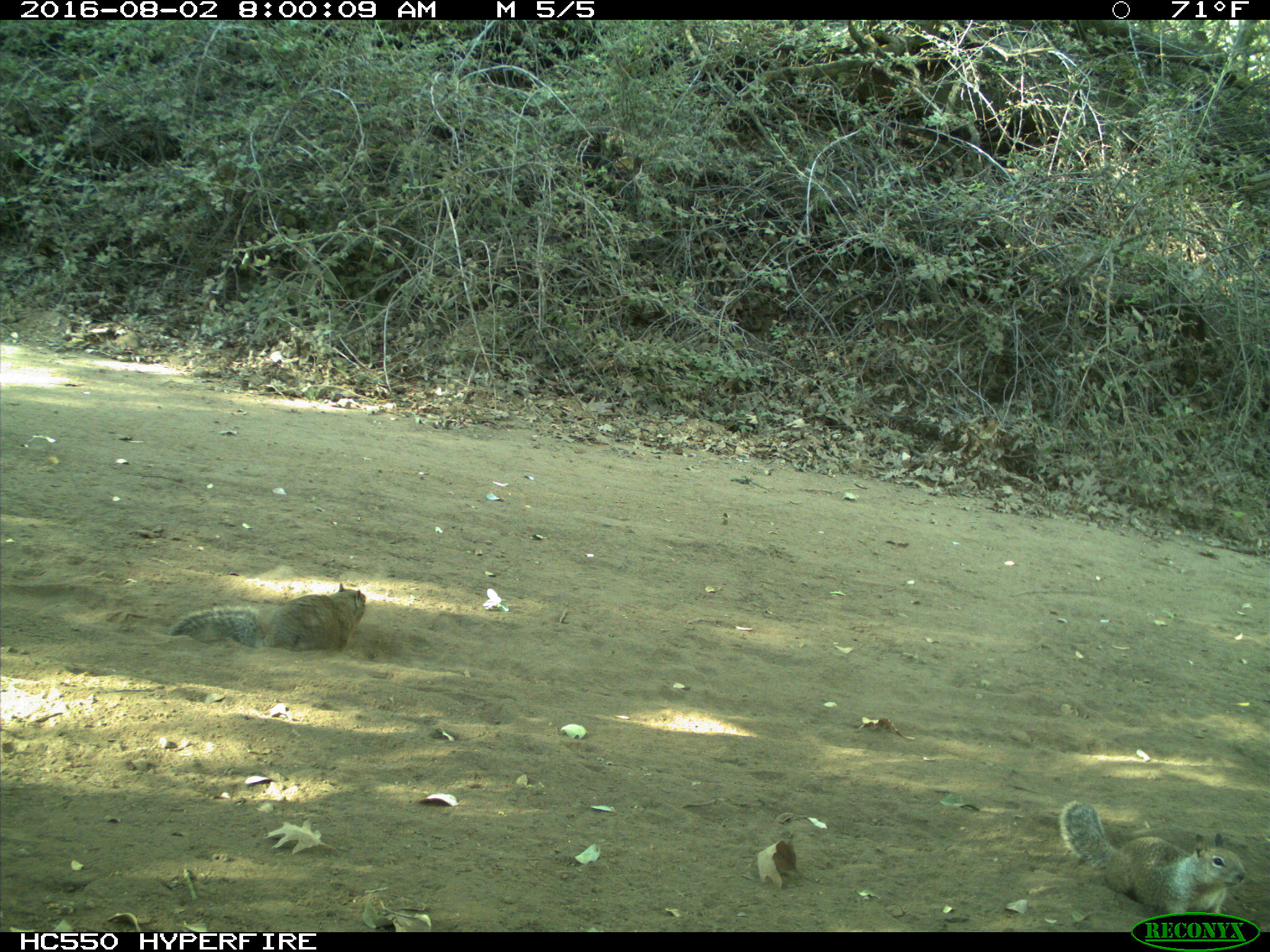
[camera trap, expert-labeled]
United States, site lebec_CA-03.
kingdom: Animalia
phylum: Chordata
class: Mammalia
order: Rodentia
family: Sciuridae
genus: Otospermophilus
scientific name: Otospermophilus beecheyi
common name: california ground squirrel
Otospermophilus beecheyi (california ground squirrel).